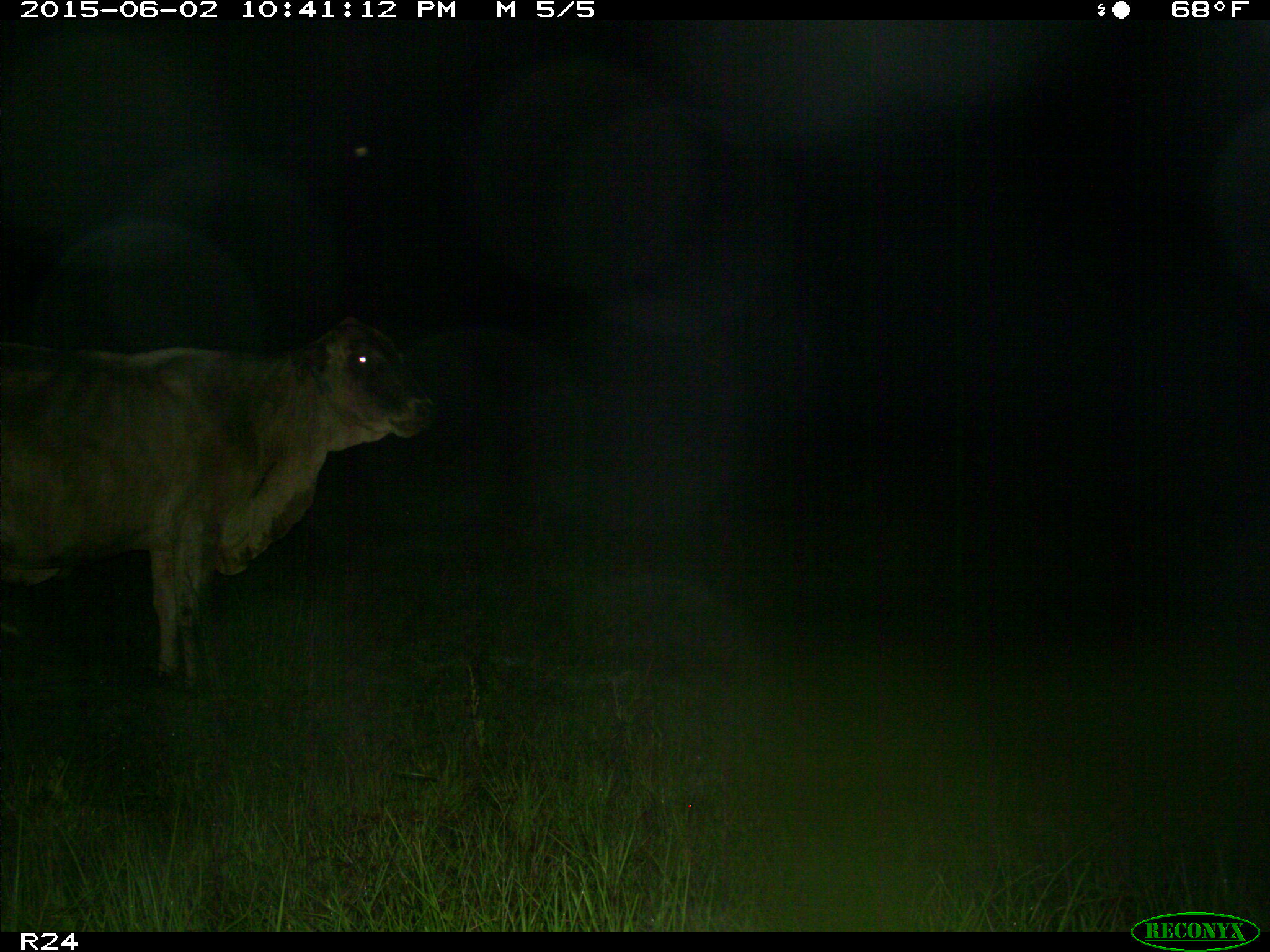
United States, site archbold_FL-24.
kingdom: Animalia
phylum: Chordata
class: Mammalia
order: Artiodactyla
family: Bovidae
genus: Bos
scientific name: Bos taurus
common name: domestic cow